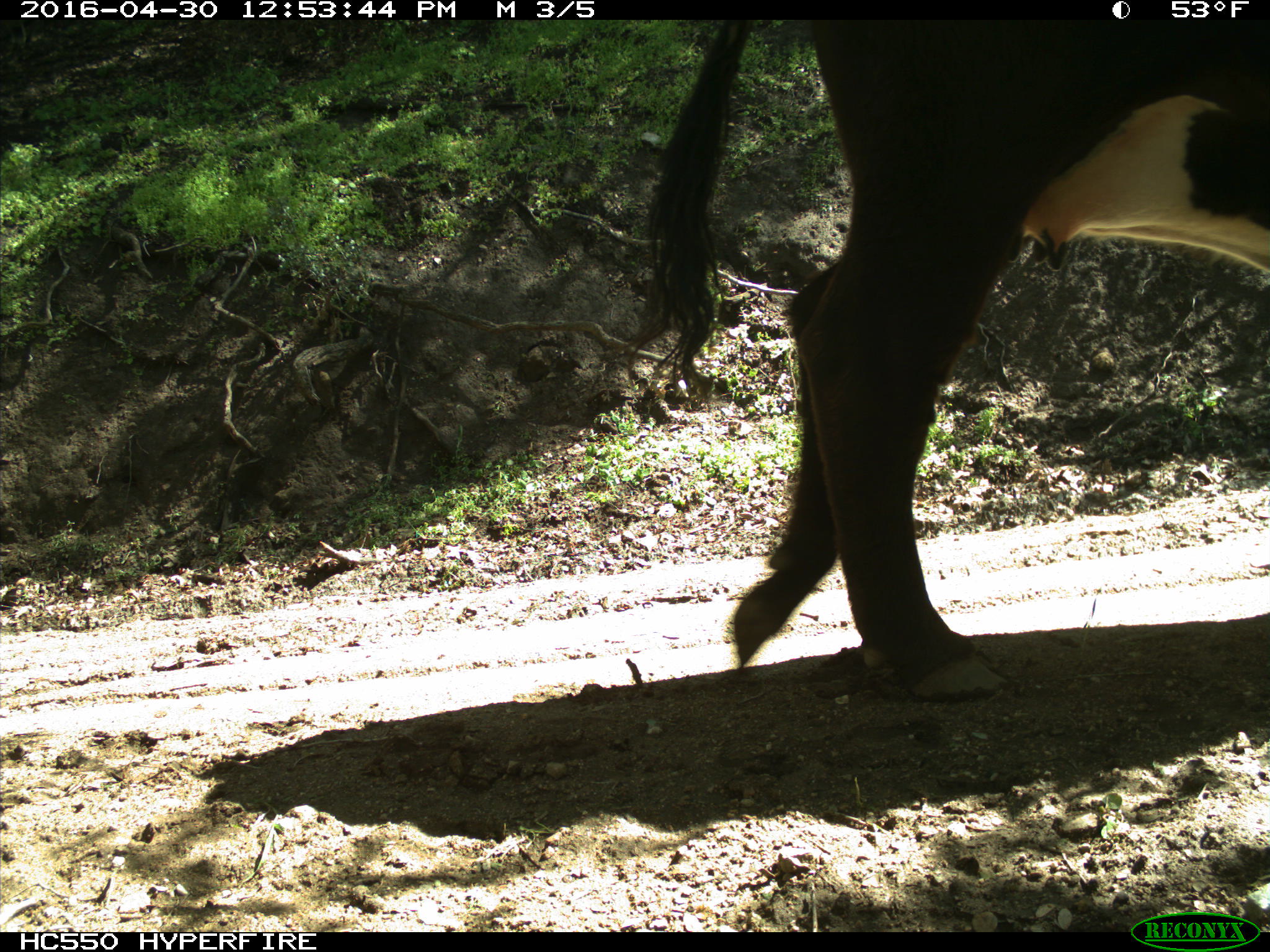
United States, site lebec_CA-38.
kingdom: Animalia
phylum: Chordata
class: Mammalia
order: Artiodactyla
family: Bovidae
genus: Bos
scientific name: Bos taurus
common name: domestic cow